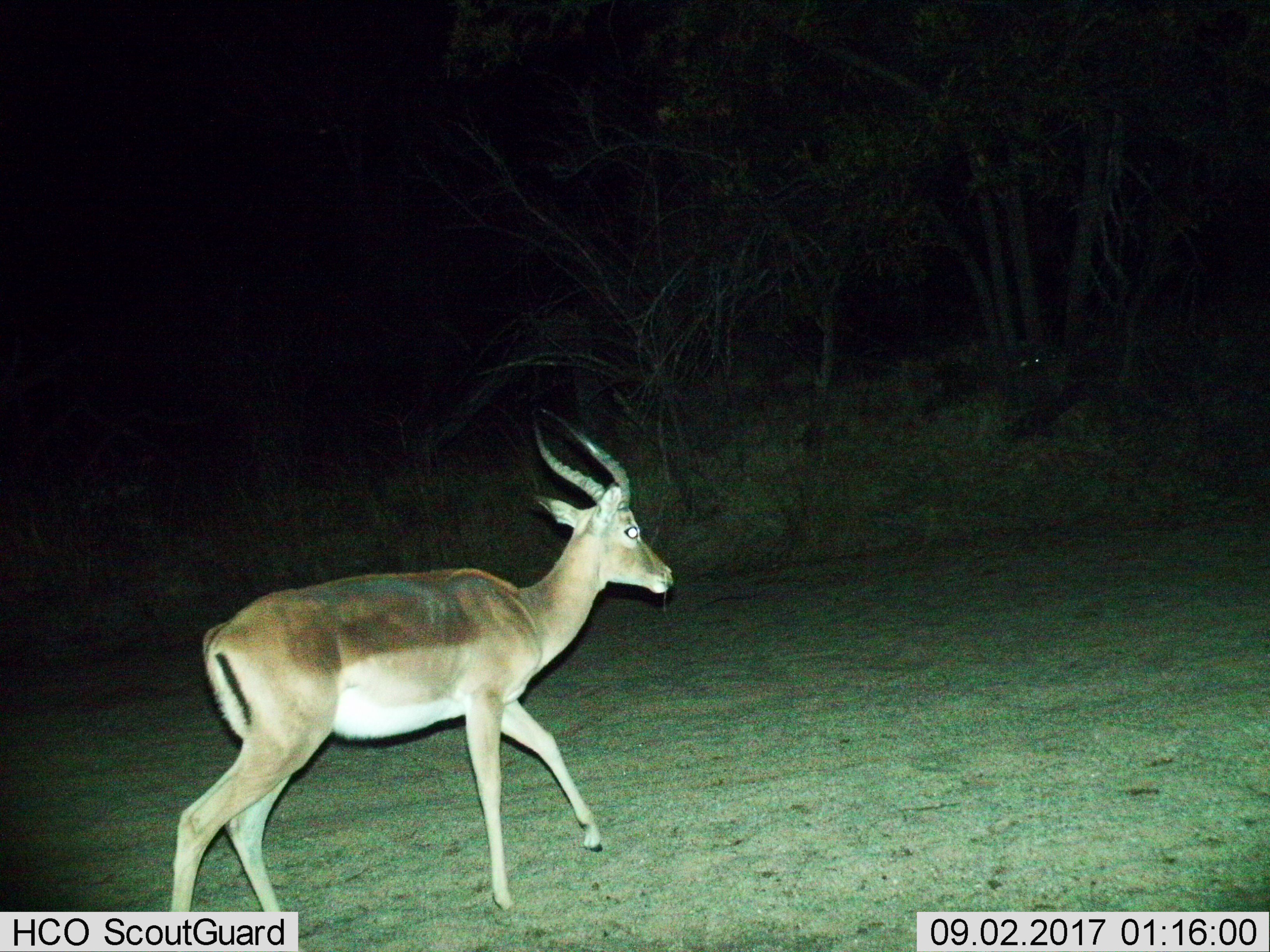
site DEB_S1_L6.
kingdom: Animalia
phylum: Chordata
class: Mammalia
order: Artiodactyla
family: Bovidae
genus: Aepyceros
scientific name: Aepyceros melampus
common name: impala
Impala (Aepyceros melampus), count 1. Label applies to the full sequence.